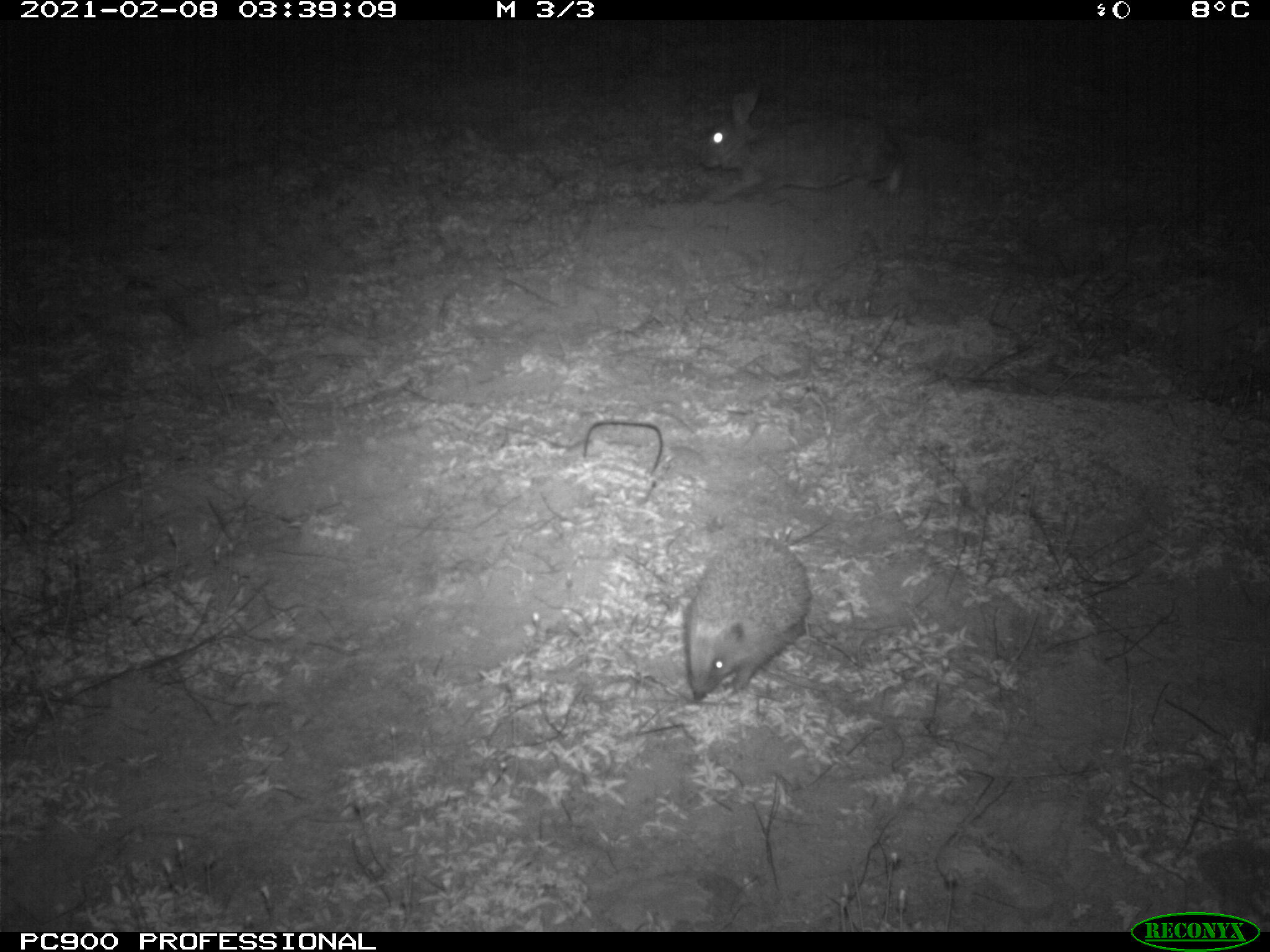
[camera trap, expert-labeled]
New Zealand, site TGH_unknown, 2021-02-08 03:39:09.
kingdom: Animalia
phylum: Chordata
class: Mammalia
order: Eulipotyphla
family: Erinaceidae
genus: Erinaceus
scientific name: Erinaceus europaeus europaeus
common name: european hedgehog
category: hedgehog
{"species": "hedgehog (european hedgehog) (Erinaceus europaeus europaeus)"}